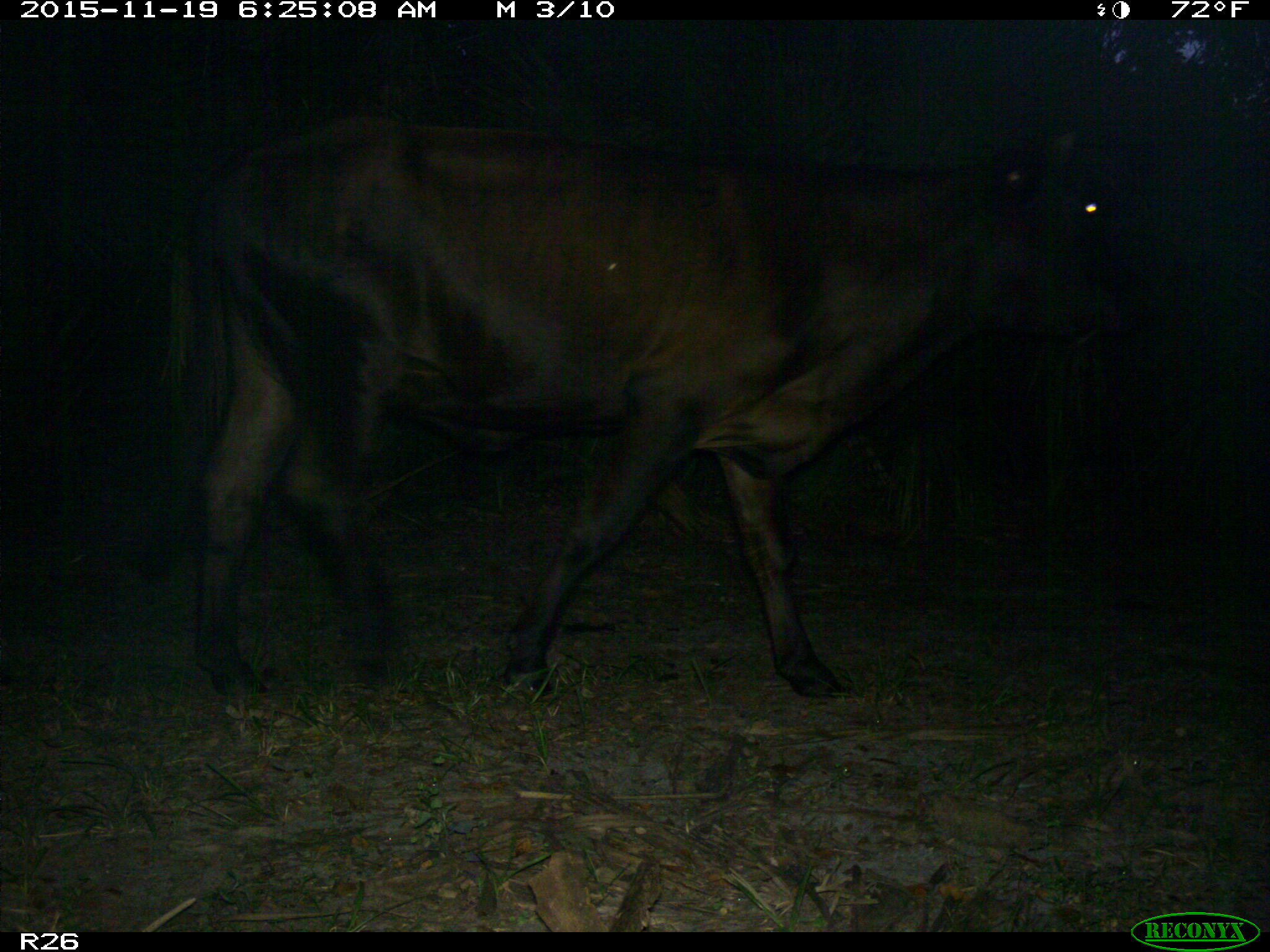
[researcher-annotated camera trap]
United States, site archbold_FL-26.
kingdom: Animalia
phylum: Chordata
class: Mammalia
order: Artiodactyla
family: Bovidae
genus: Bos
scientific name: Bos taurus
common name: domestic cow